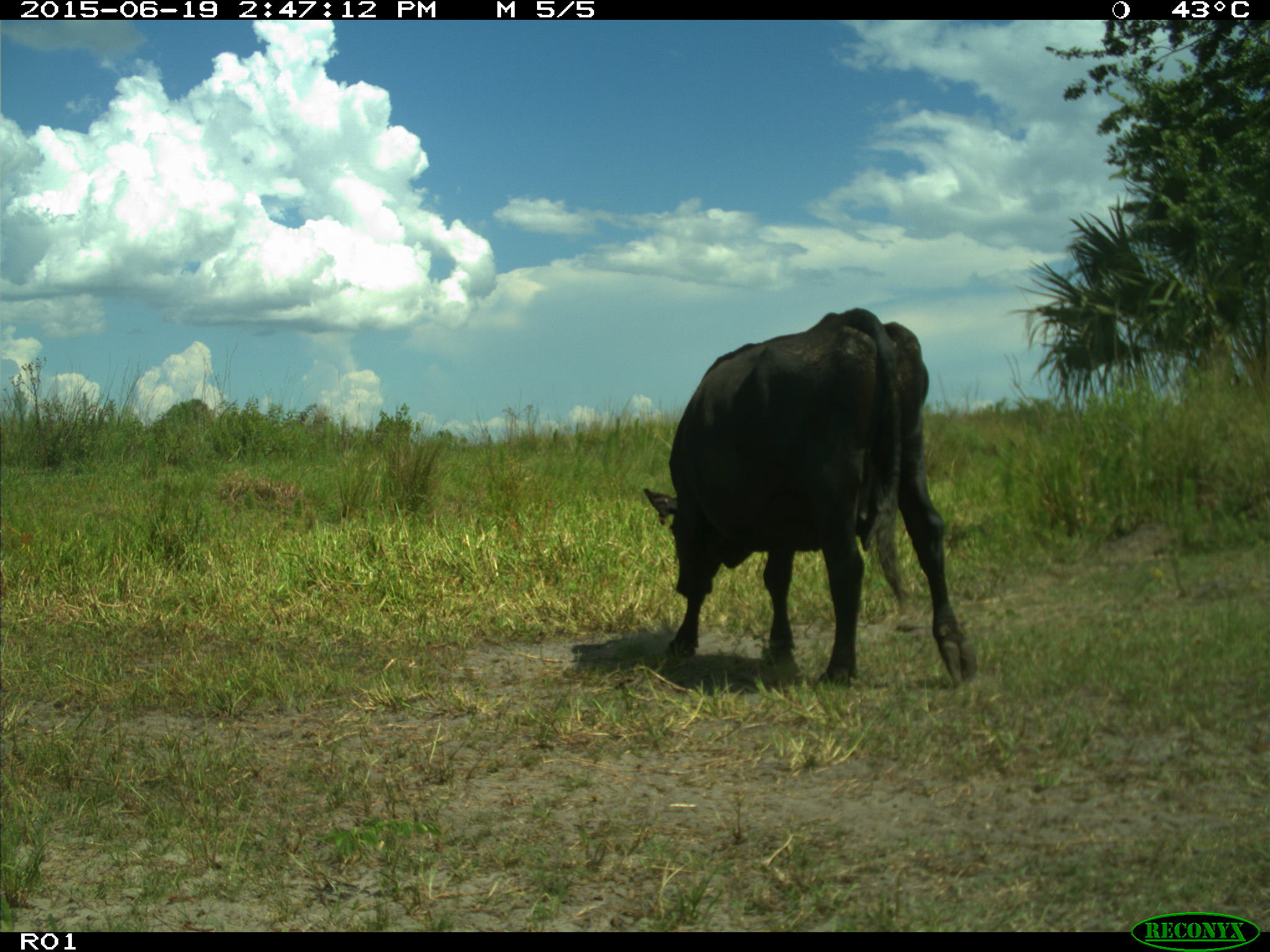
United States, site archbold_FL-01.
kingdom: Animalia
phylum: Chordata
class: Mammalia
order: Artiodactyla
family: Bovidae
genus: Bos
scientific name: Bos taurus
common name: domestic cow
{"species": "Bos taurus (domestic cow)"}